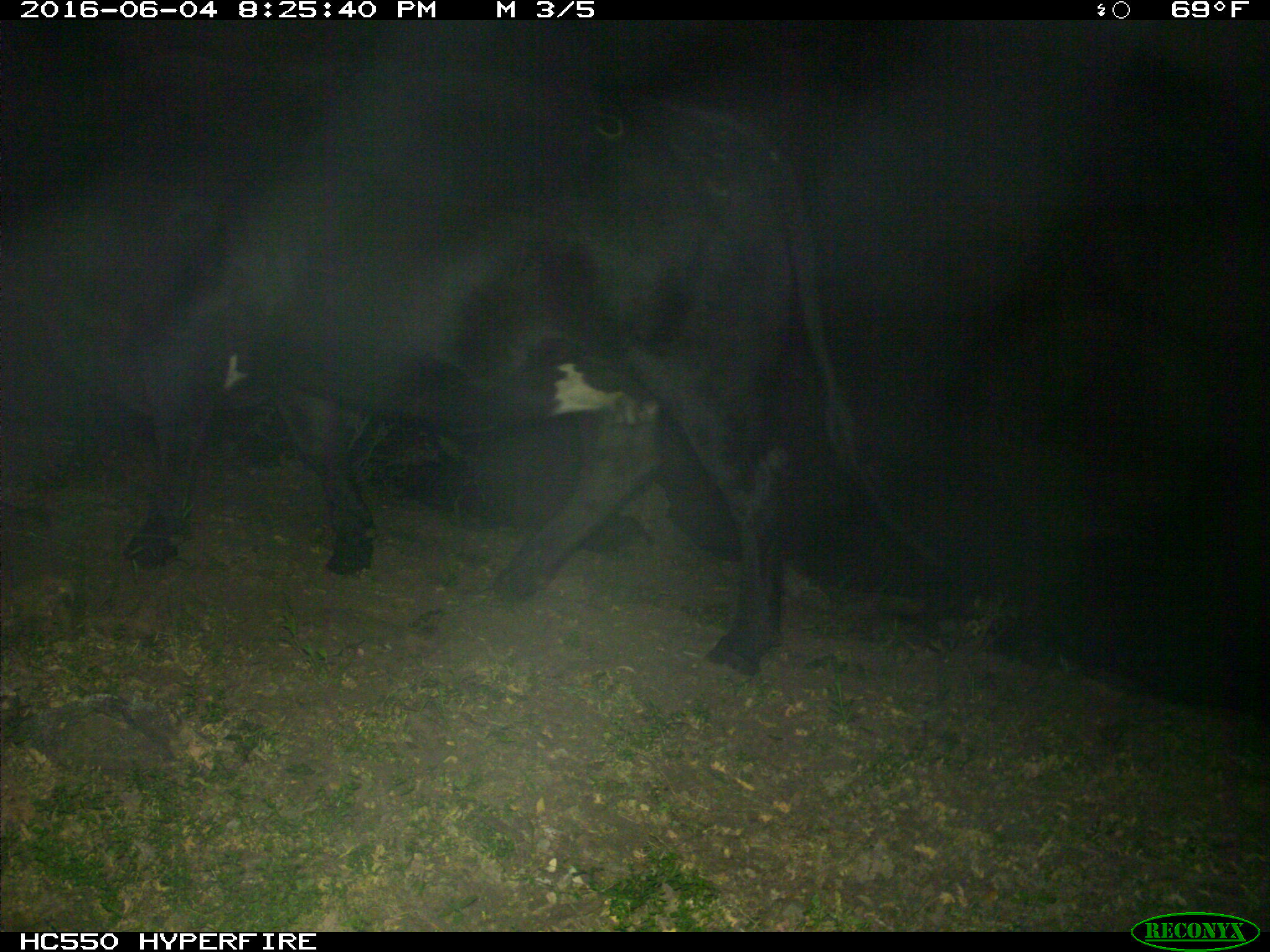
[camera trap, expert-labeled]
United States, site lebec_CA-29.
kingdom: Animalia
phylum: Chordata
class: Mammalia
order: Artiodactyla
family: Bovidae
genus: Bos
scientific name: Bos taurus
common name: domestic cow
Bos taurus (domestic cow).